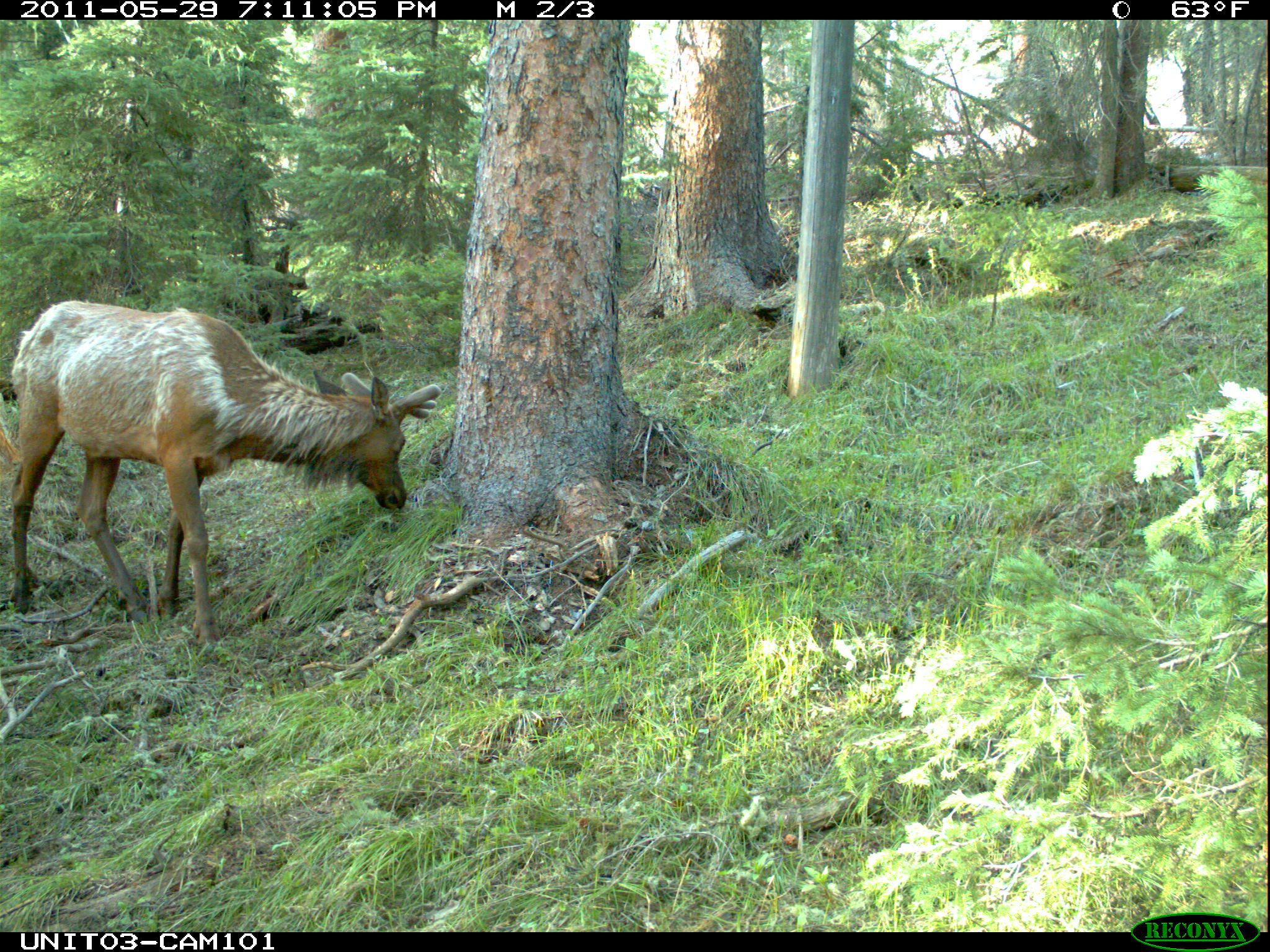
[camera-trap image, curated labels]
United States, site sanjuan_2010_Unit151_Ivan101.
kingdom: Animalia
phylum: Chordata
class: Mammalia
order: Artiodactyla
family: Cervidae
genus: Cervus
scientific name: Cervus elaphus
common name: red deer